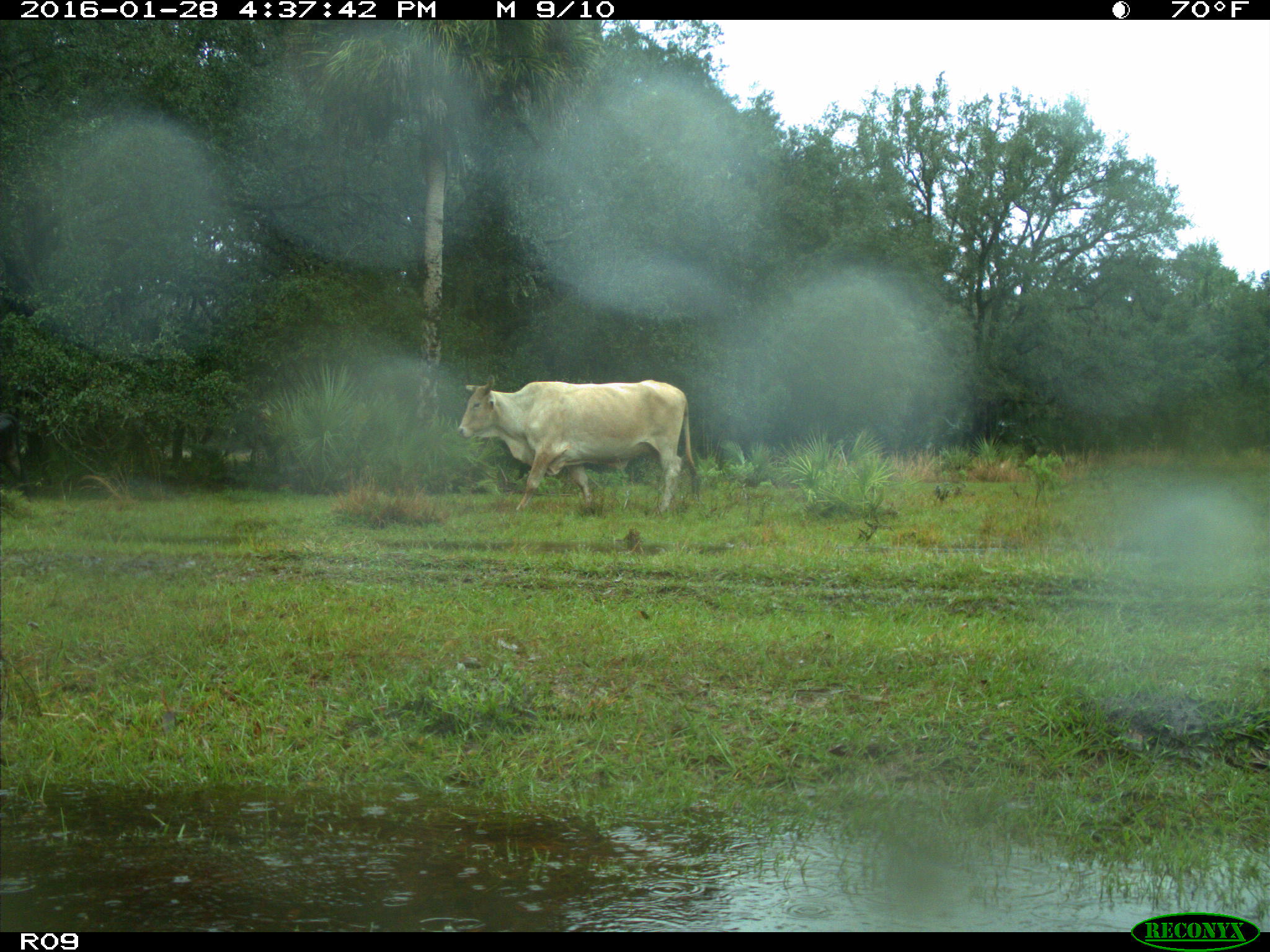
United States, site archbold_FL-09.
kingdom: Animalia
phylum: Chordata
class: Mammalia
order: Artiodactyla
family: Bovidae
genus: Bos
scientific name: Bos taurus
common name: domestic cow